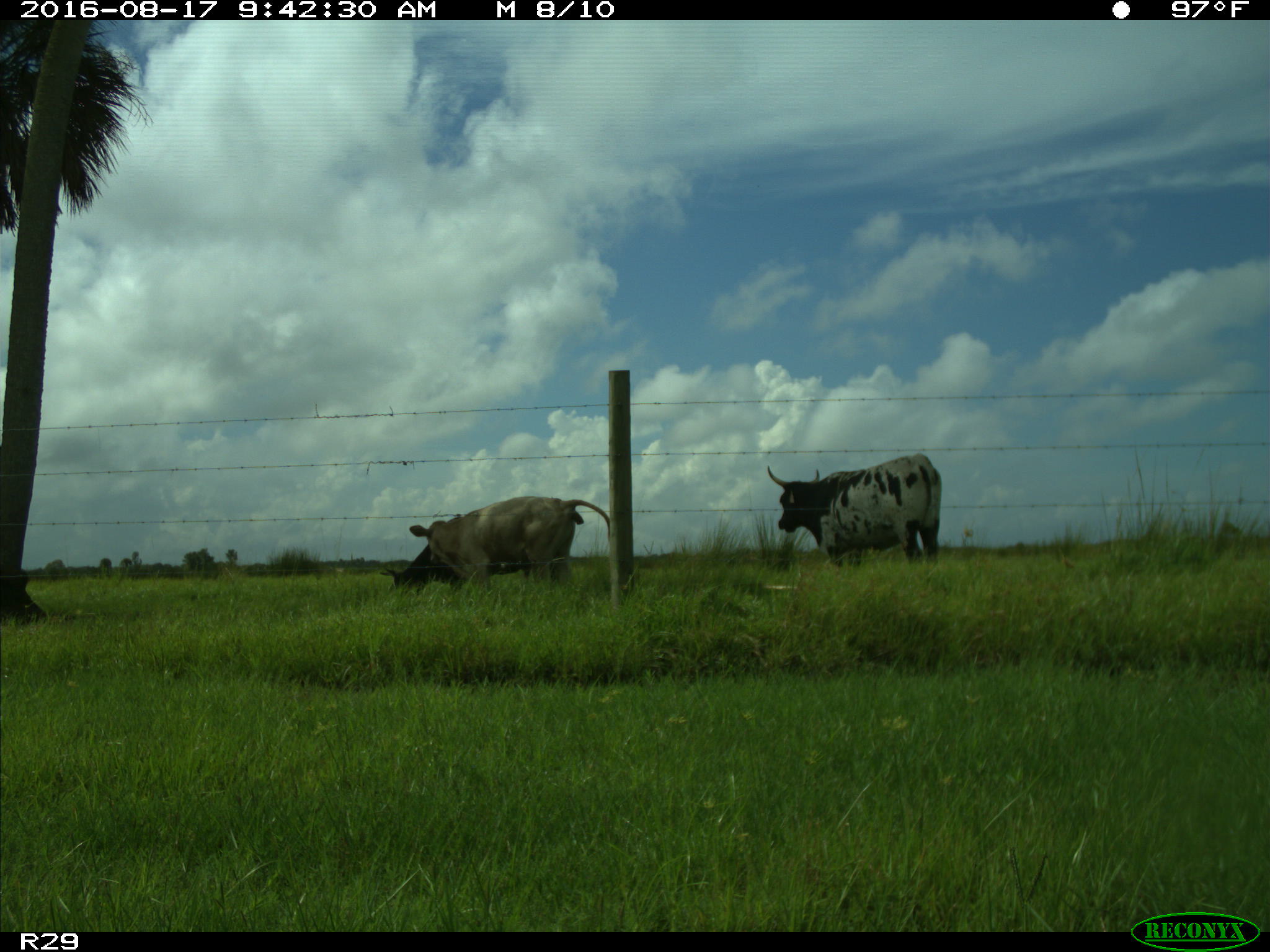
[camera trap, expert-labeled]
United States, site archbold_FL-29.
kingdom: Animalia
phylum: Chordata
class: Mammalia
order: Artiodactyla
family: Bovidae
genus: Bos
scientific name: Bos taurus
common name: domestic cow